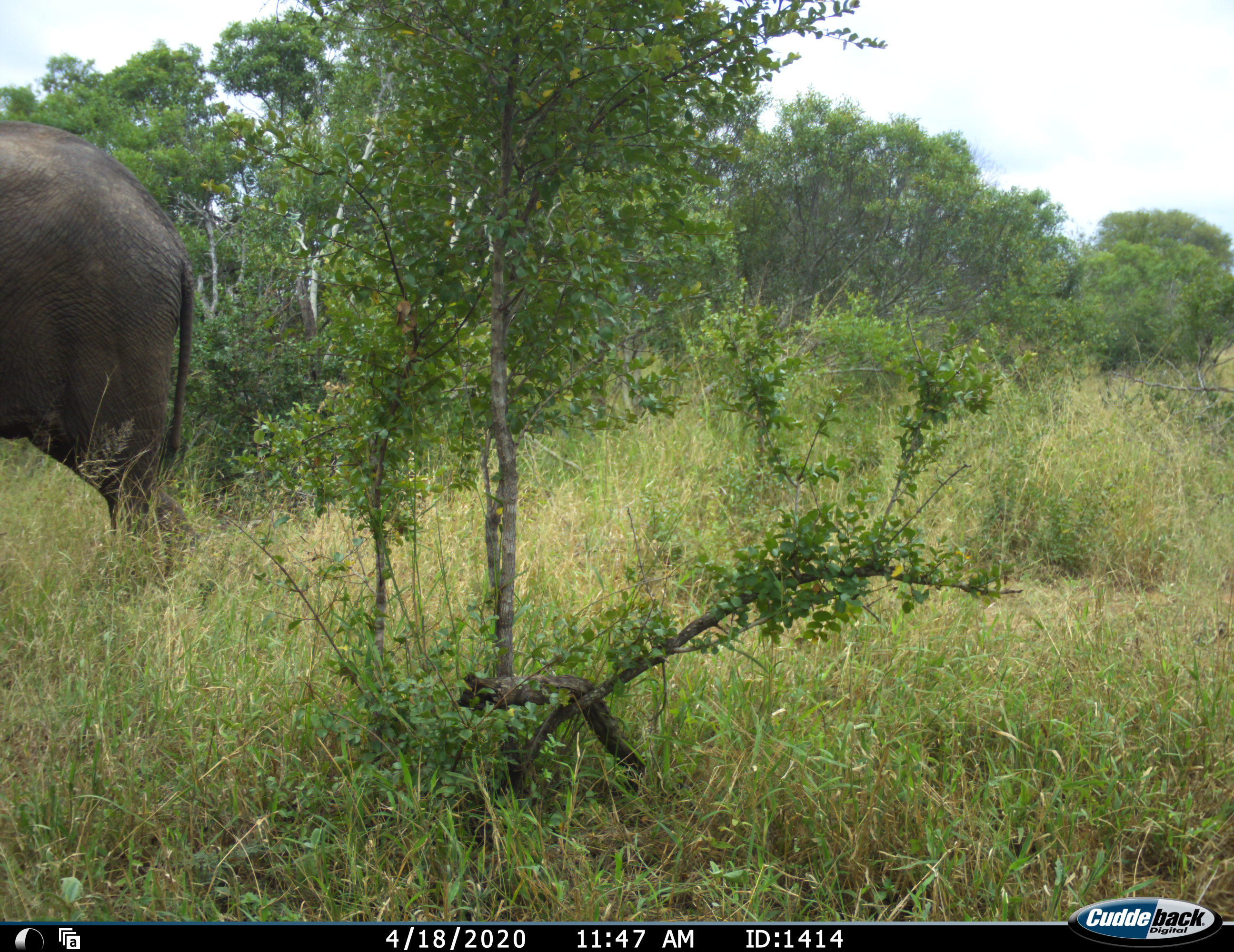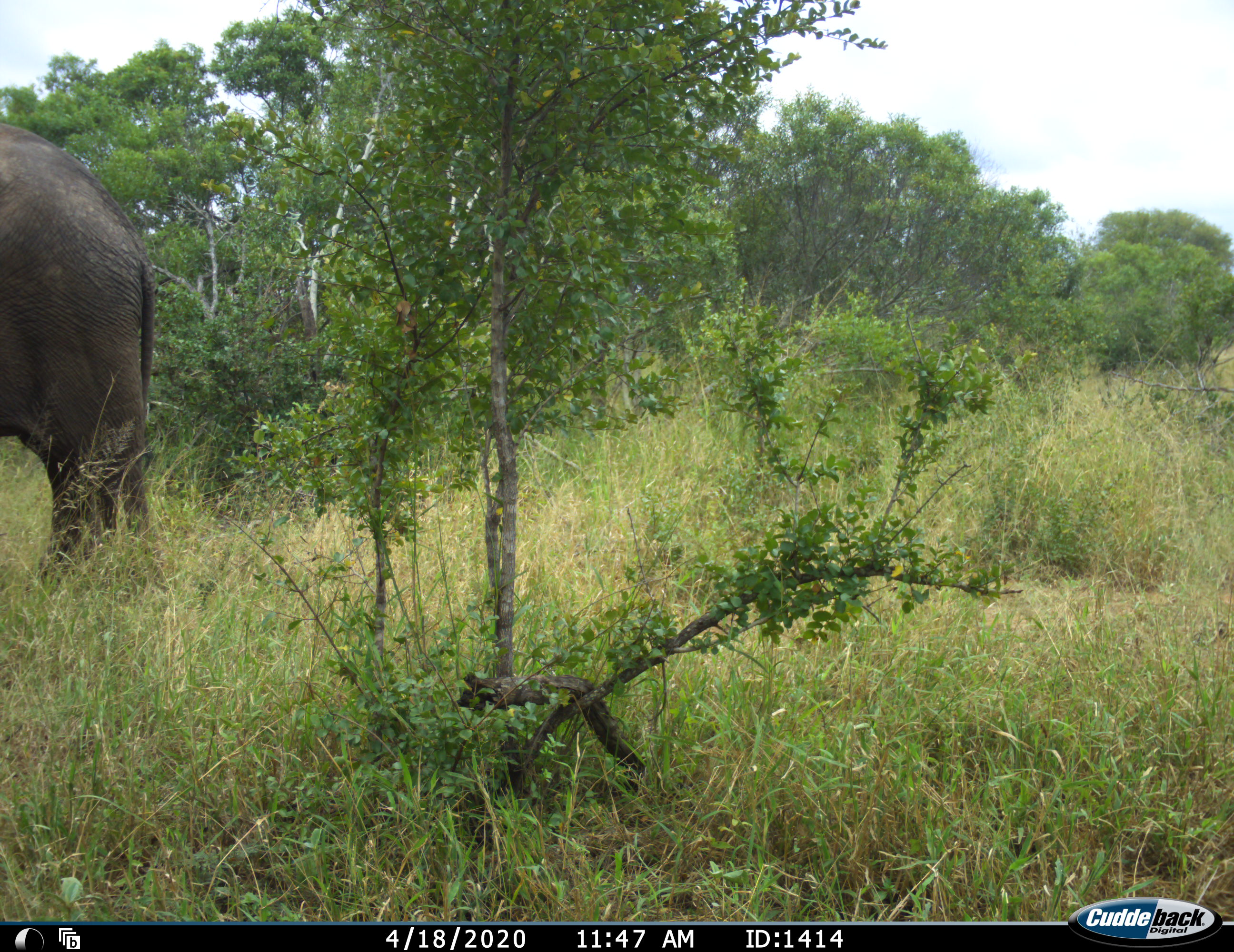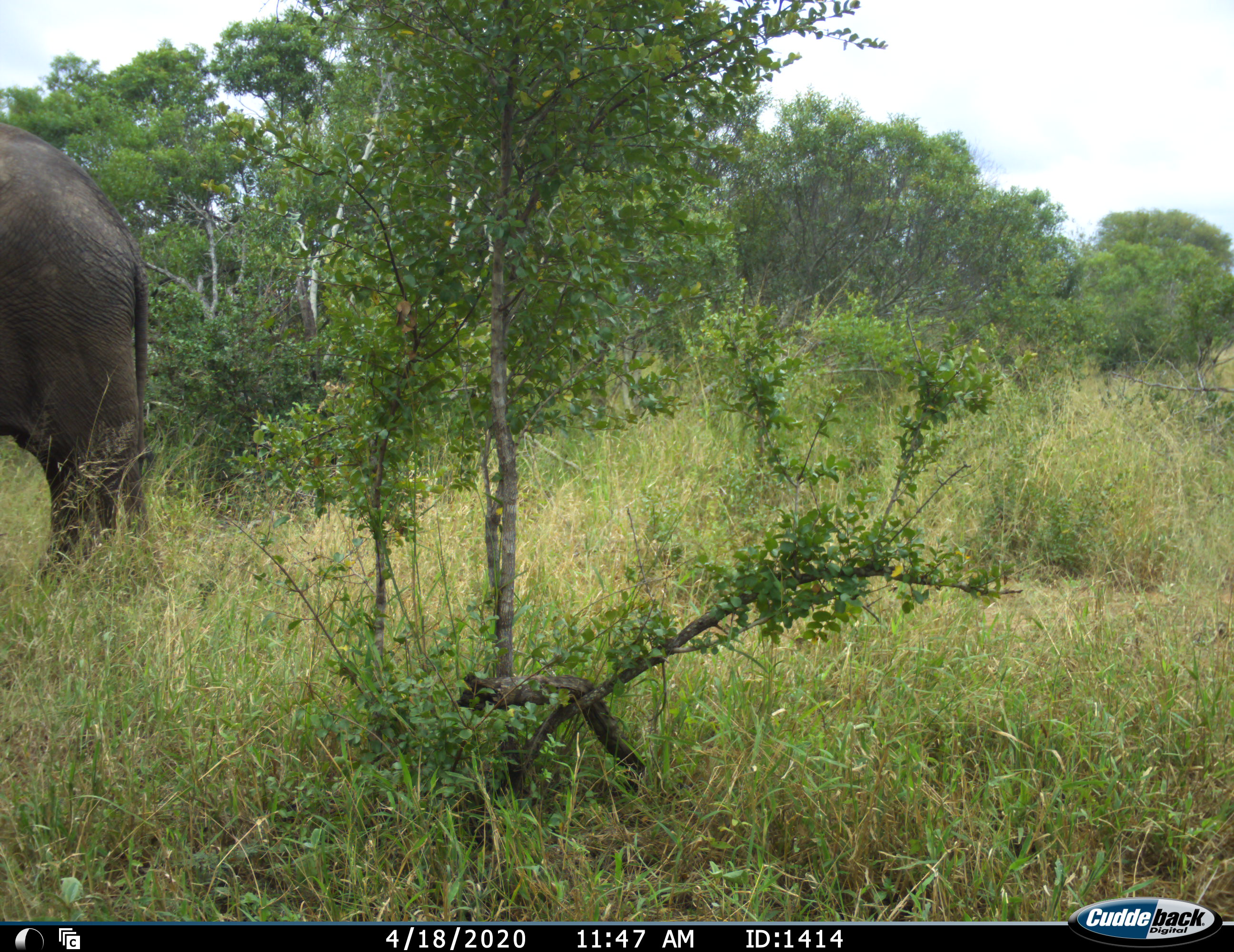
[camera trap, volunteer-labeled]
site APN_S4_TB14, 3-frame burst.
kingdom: Animalia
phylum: Chordata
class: Mammalia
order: Proboscidea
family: Elephantidae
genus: Loxodonta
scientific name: Loxodonta africana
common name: african bush elephant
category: elephant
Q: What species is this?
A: Elephant (african bush elephant) (Loxodonta africana).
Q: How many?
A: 1.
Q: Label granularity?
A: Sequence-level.